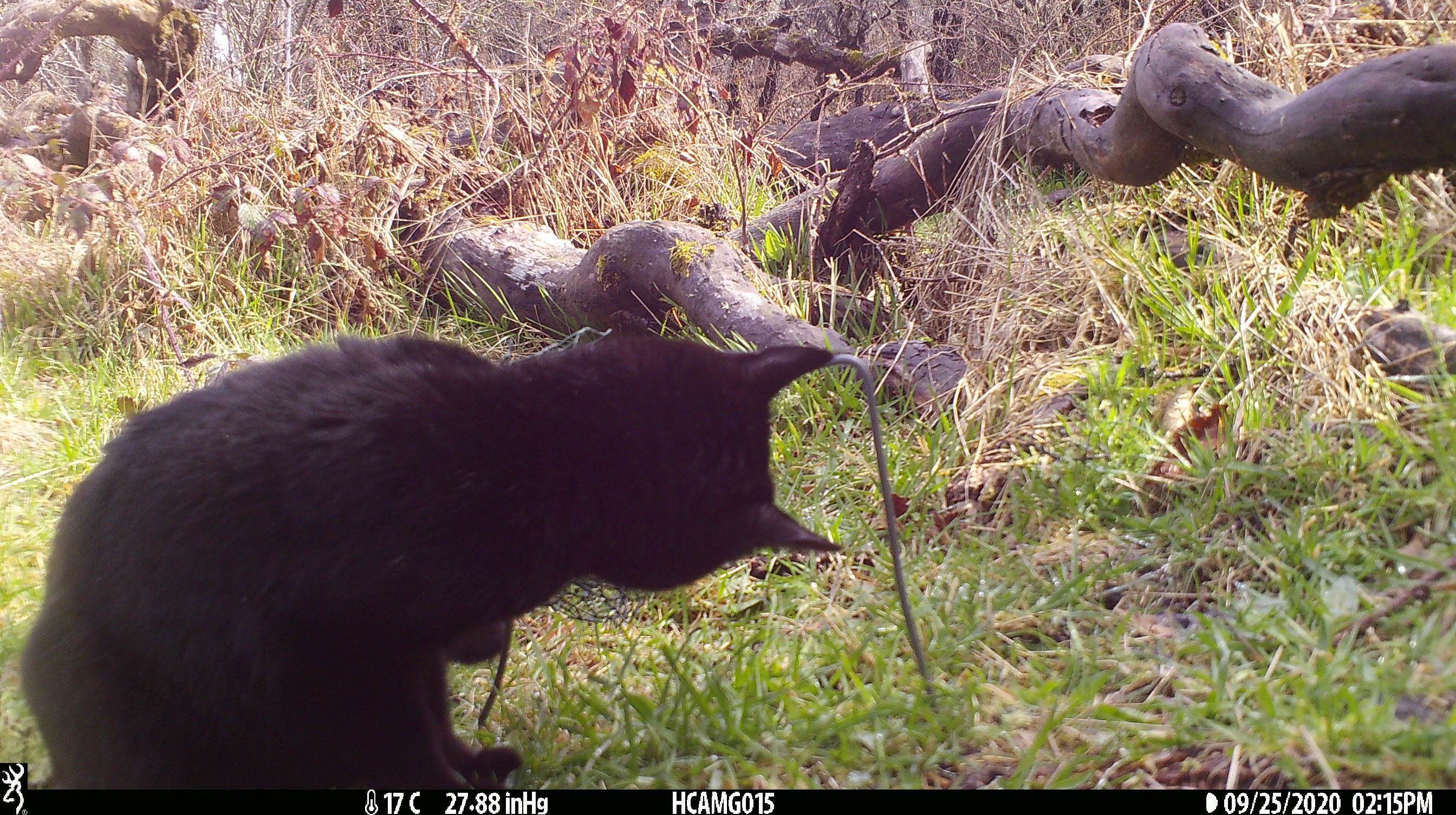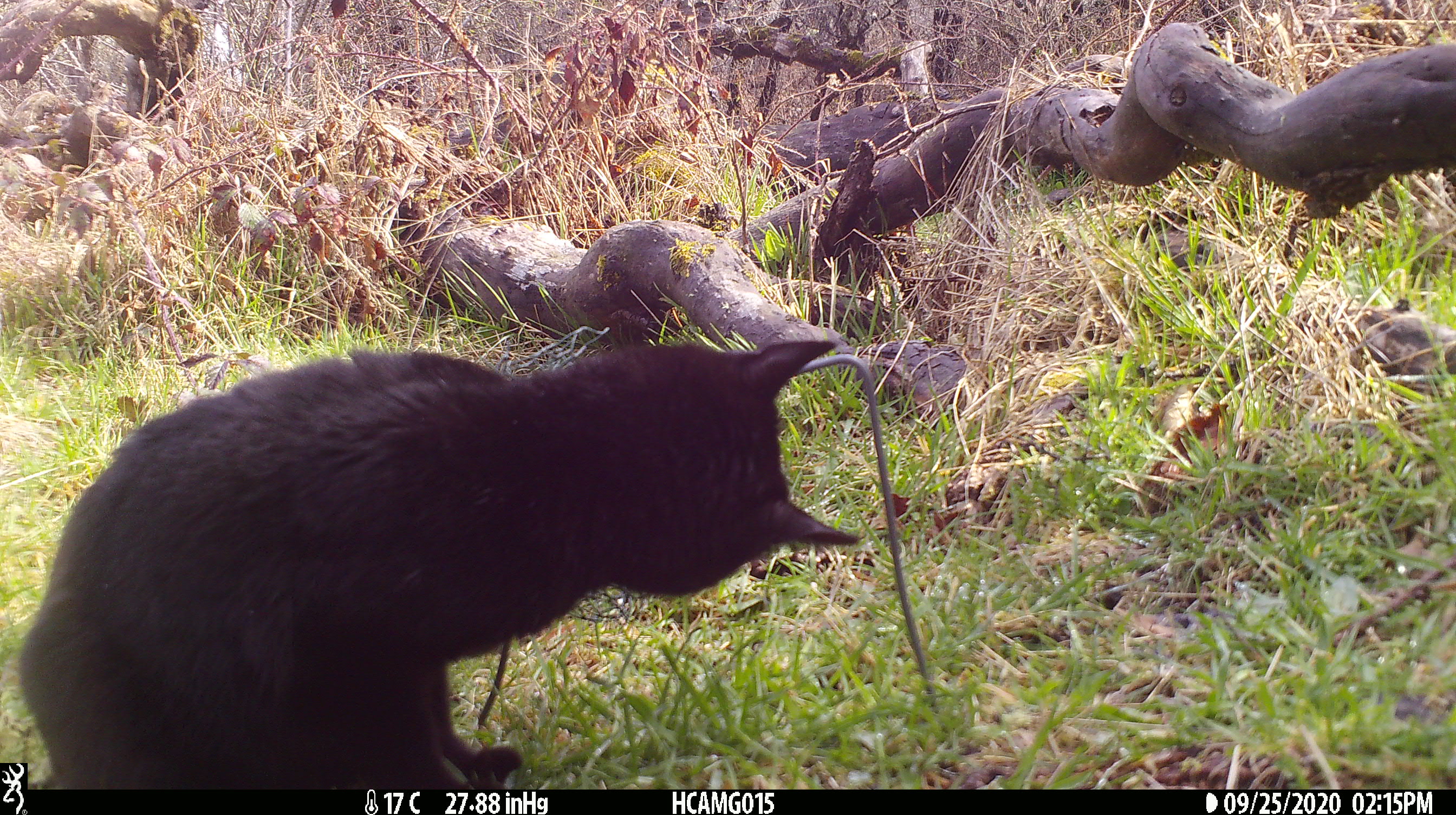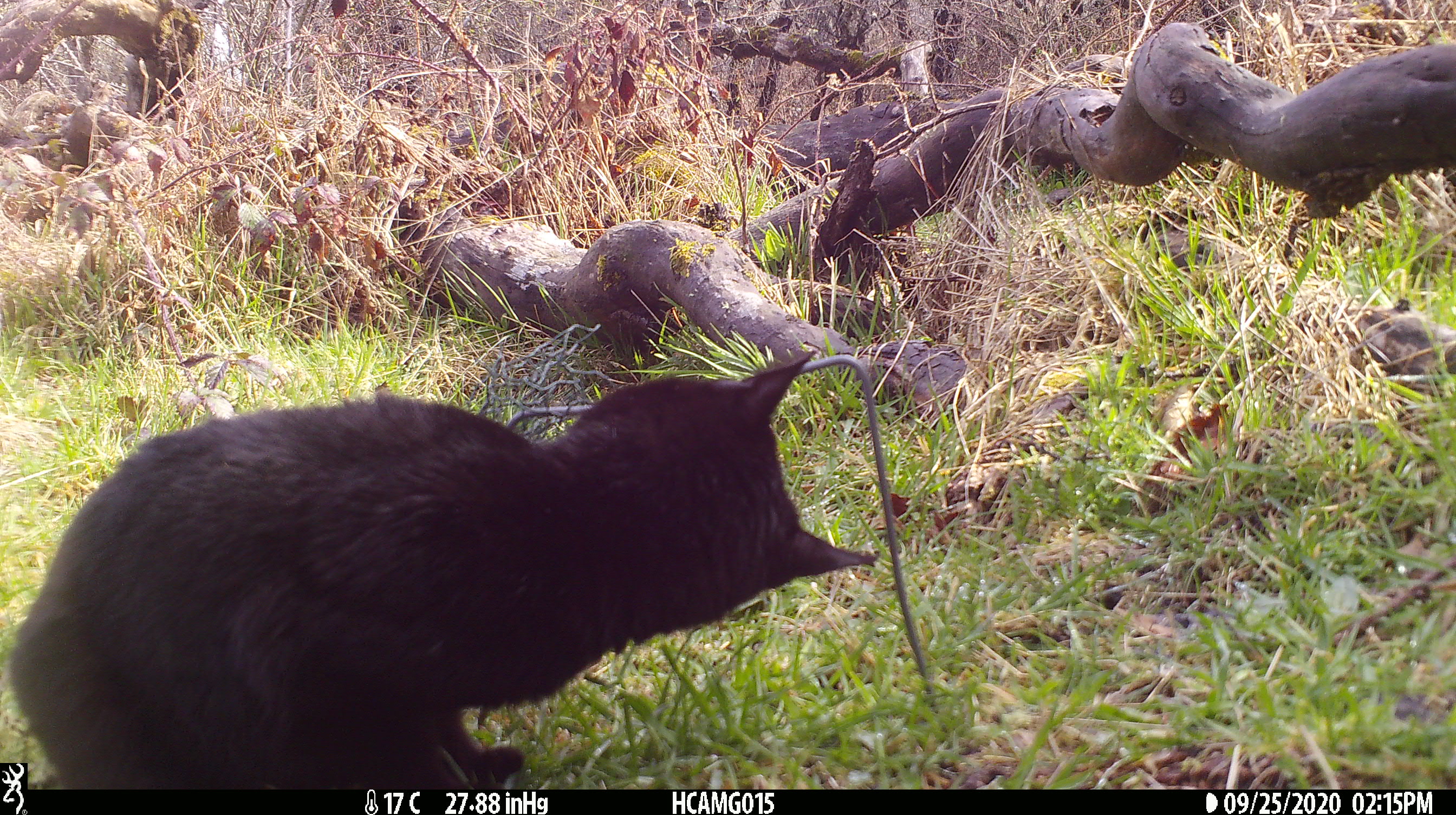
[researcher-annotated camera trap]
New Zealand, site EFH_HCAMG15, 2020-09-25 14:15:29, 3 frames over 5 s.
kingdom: Animalia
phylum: Chordata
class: Mammalia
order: Carnivora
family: Felidae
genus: Felis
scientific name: Felis catus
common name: domestic cat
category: cat